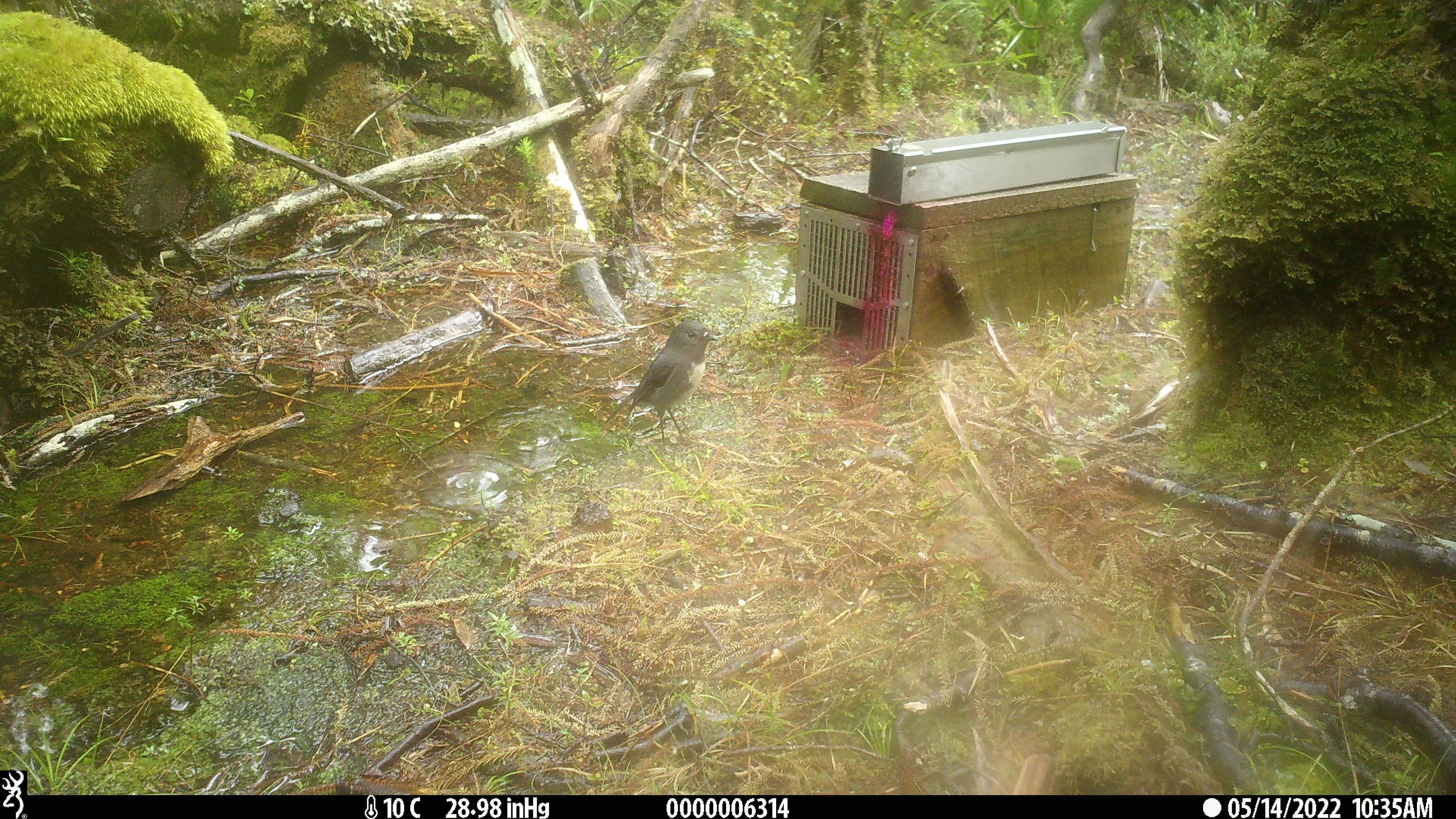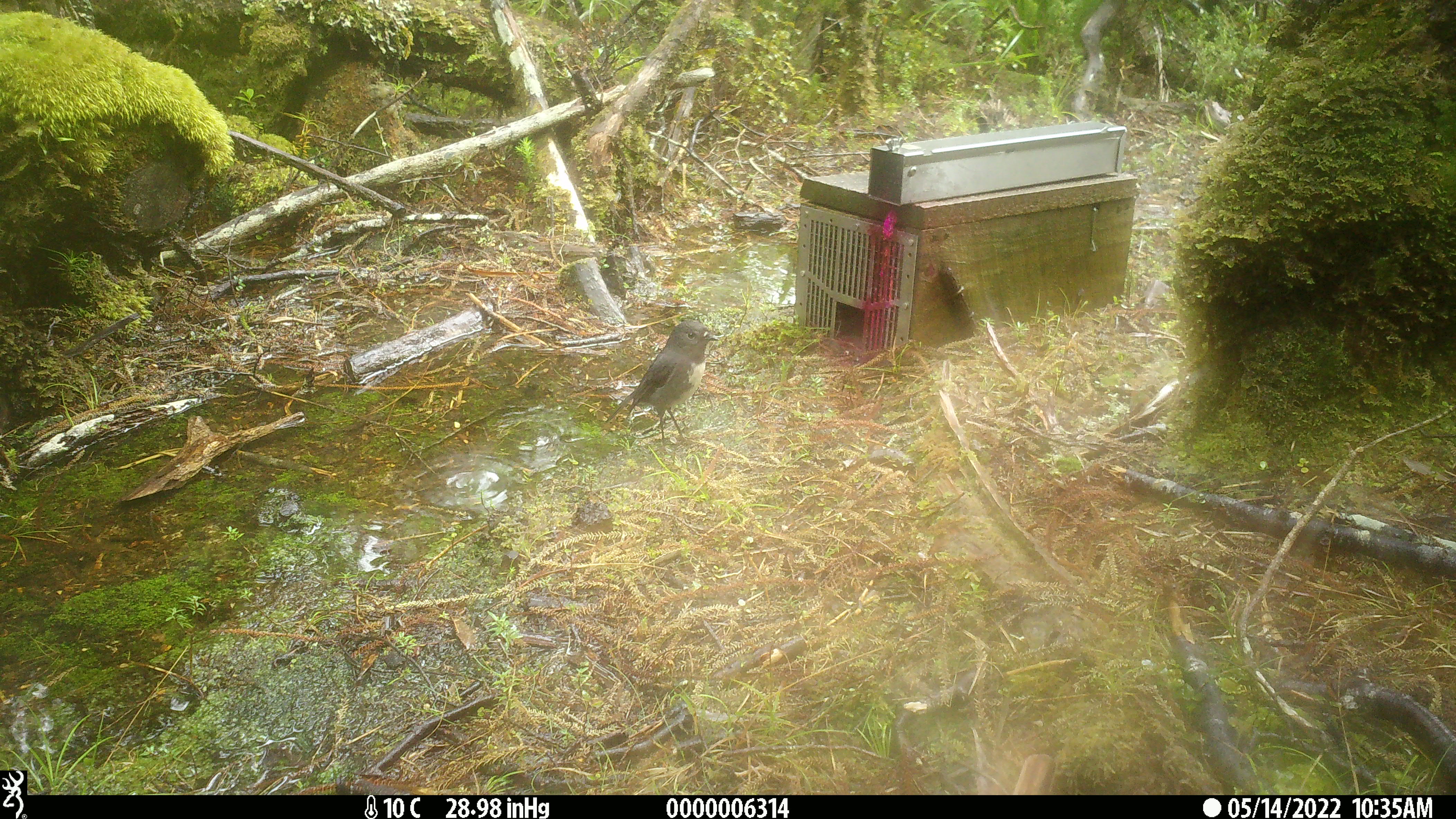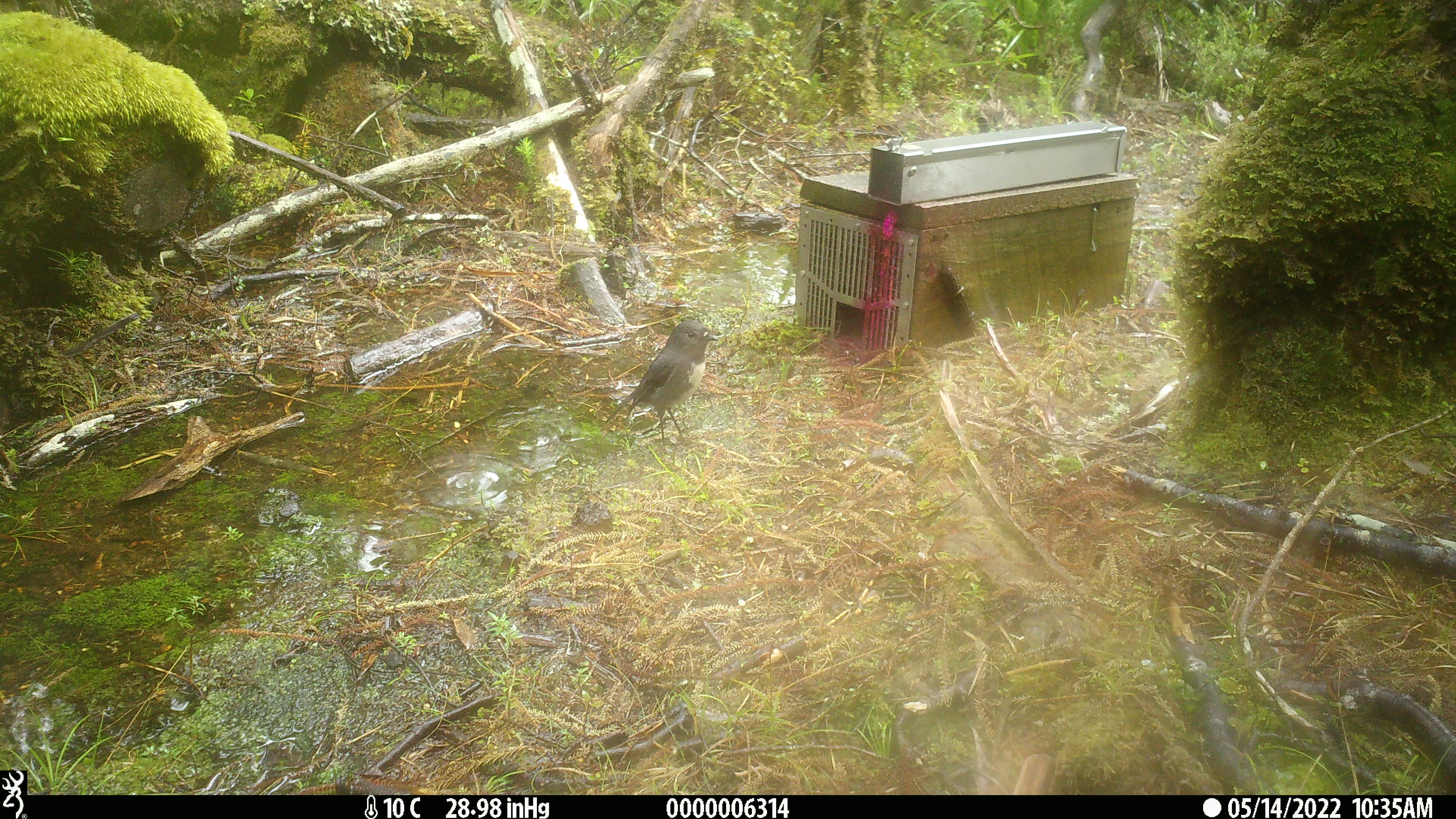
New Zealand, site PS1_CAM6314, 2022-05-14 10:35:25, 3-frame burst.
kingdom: Animalia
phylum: Chordata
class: Aves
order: Passeriformes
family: Petroicidae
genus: Petroica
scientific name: Petroica australis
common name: new zealand robin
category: robin